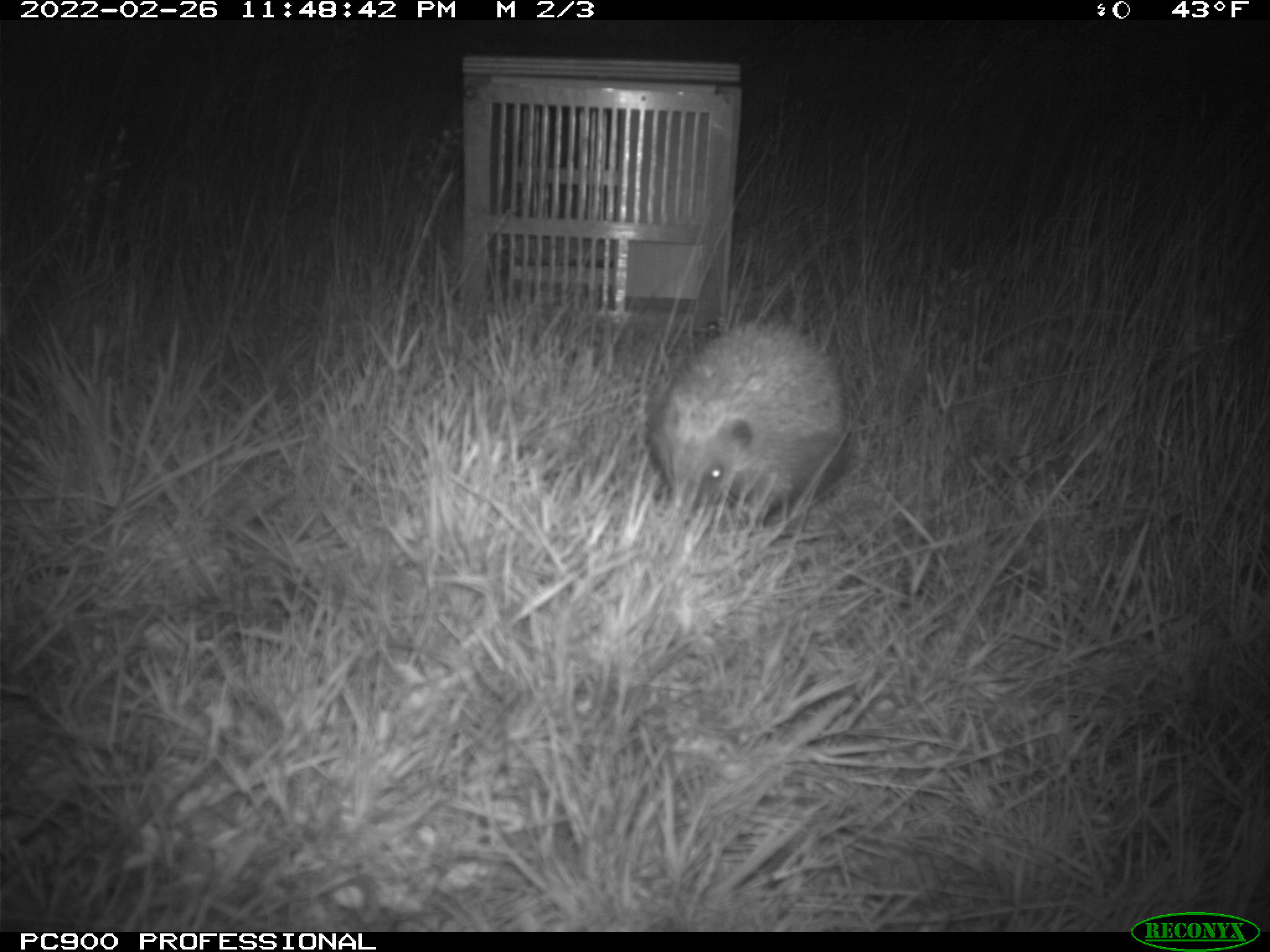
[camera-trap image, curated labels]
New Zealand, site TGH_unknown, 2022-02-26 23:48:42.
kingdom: Animalia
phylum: Chordata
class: Mammalia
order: Eulipotyphla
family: Erinaceidae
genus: Erinaceus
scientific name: Erinaceus europaeus europaeus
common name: european hedgehog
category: hedgehog